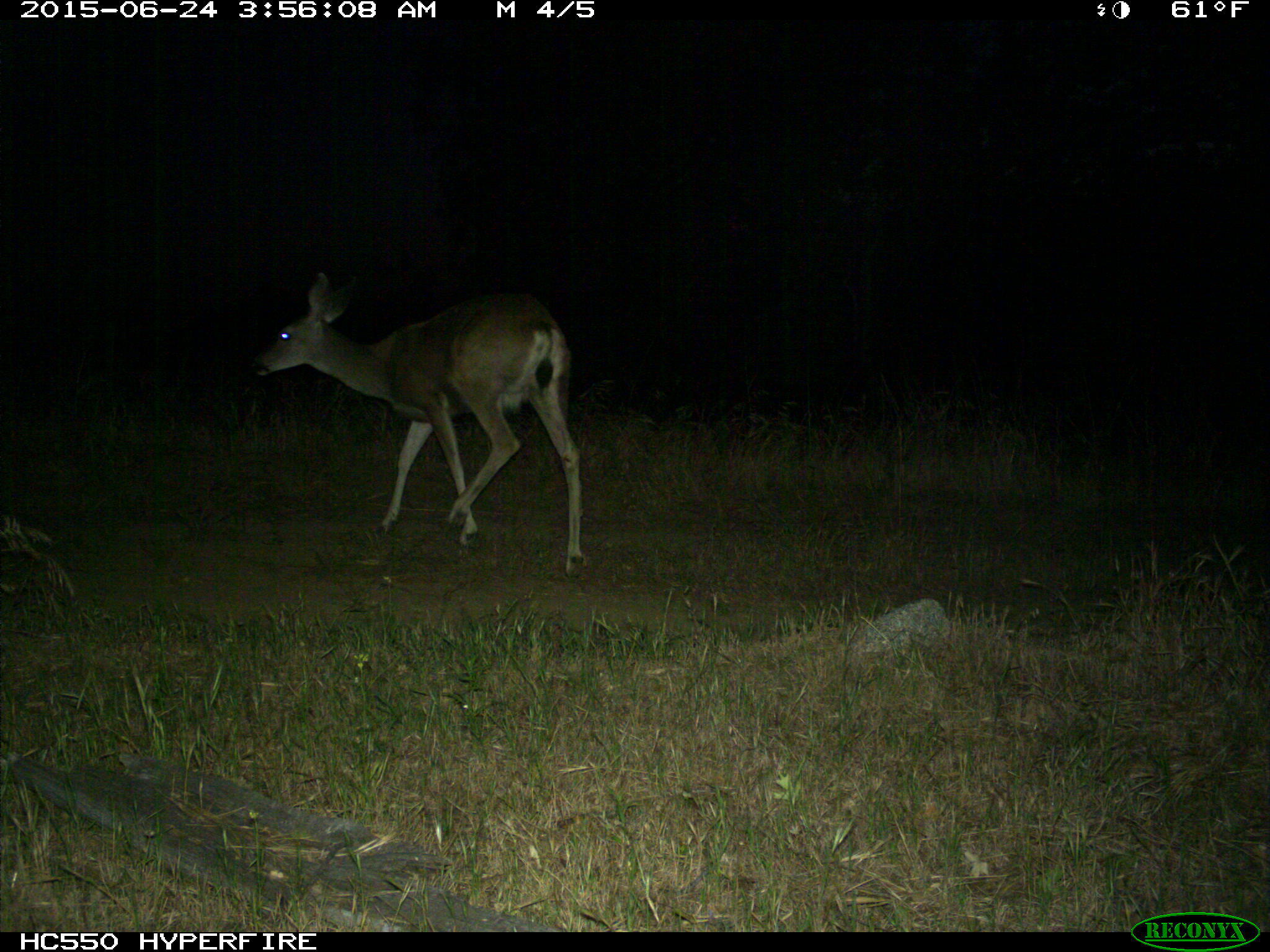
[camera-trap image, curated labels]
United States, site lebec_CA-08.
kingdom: Animalia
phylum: Chordata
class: Mammalia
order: Artiodactyla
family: Cervidae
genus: Odocoileus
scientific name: Odocoileus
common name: deer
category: unidentified deer